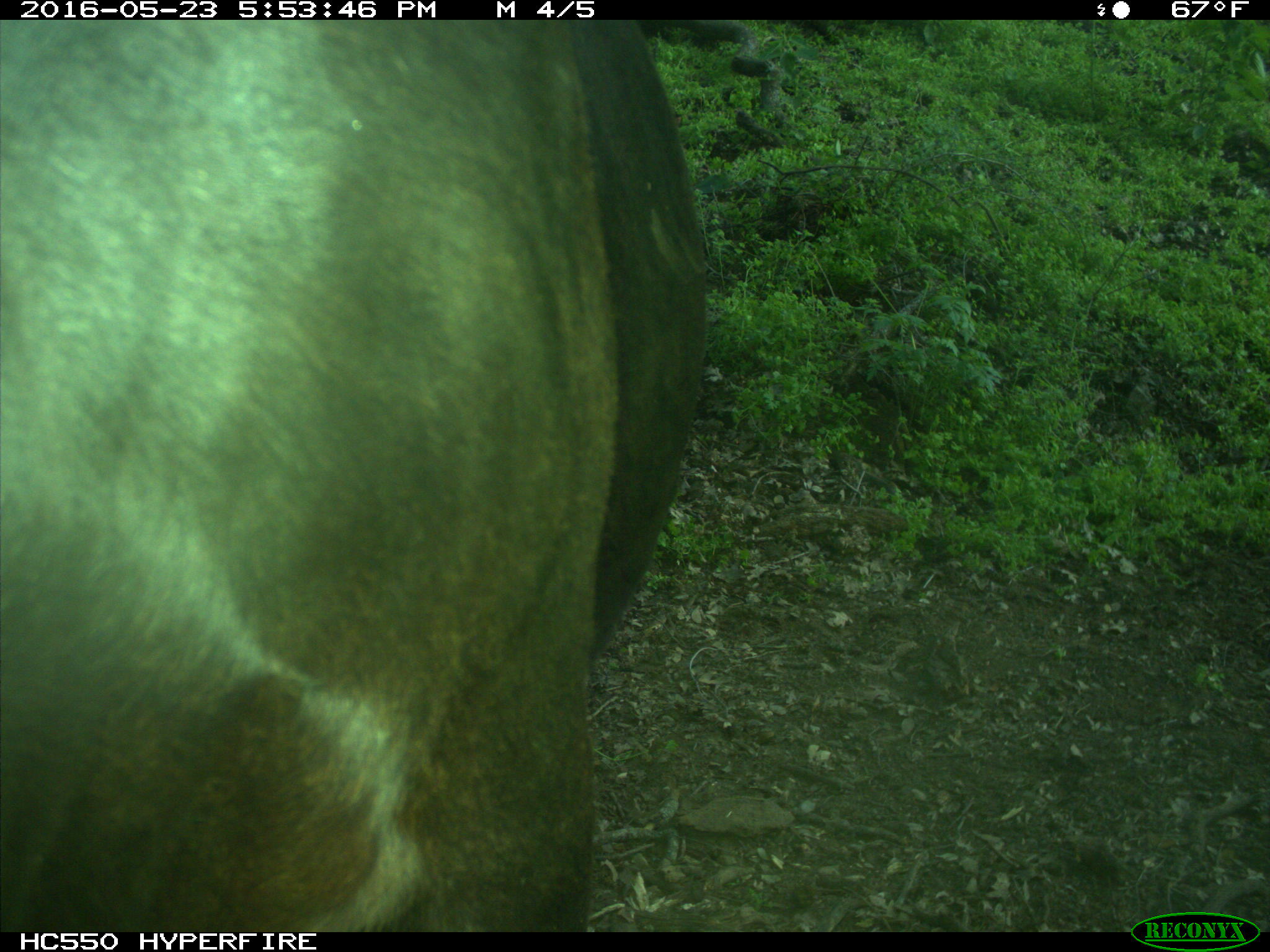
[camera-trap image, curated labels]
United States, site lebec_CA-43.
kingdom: Animalia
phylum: Chordata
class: Mammalia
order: Artiodactyla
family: Bovidae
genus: Bos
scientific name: Bos taurus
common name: domestic cow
Bos taurus (domestic cow).